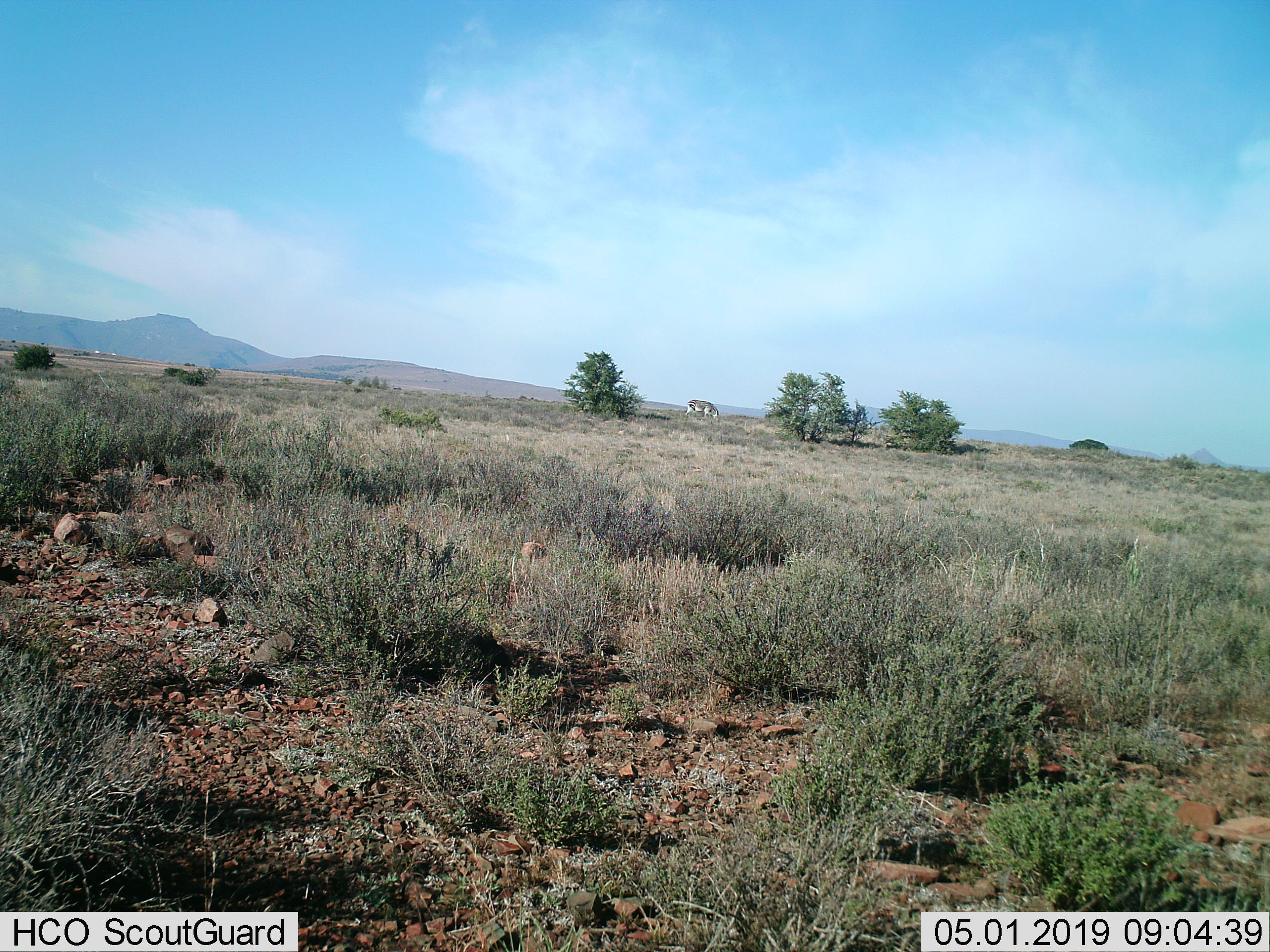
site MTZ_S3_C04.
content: unidentified animal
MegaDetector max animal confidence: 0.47